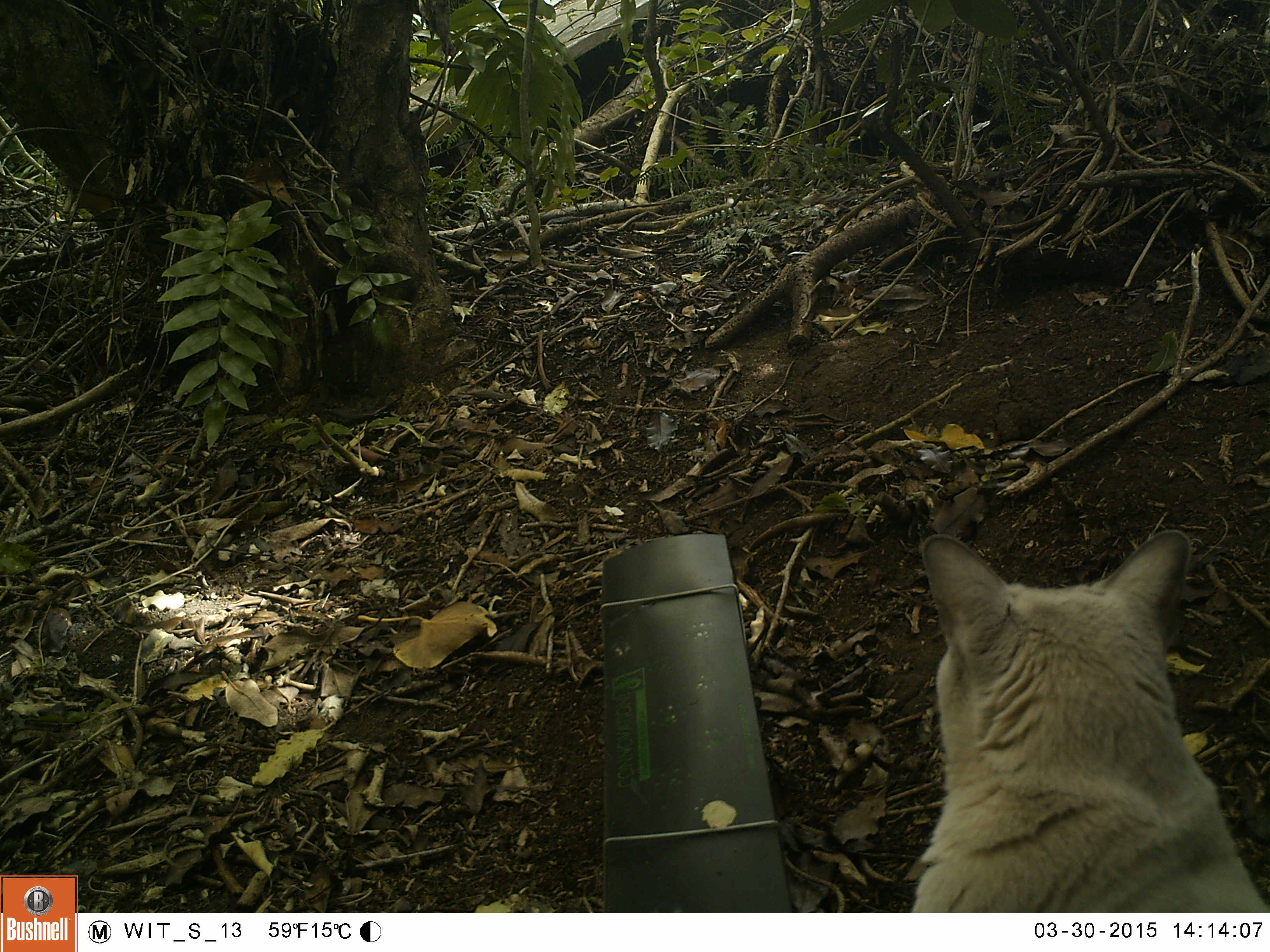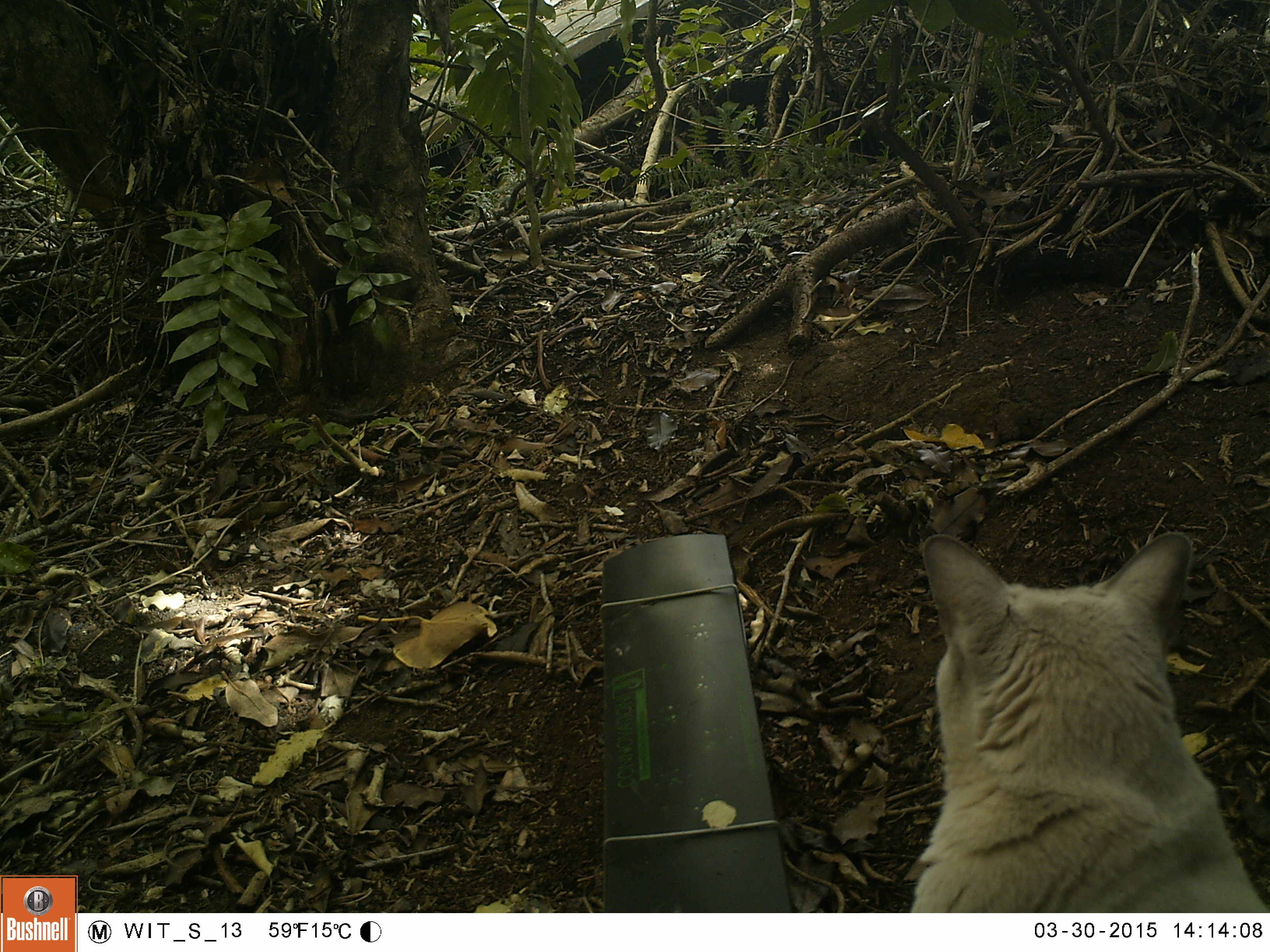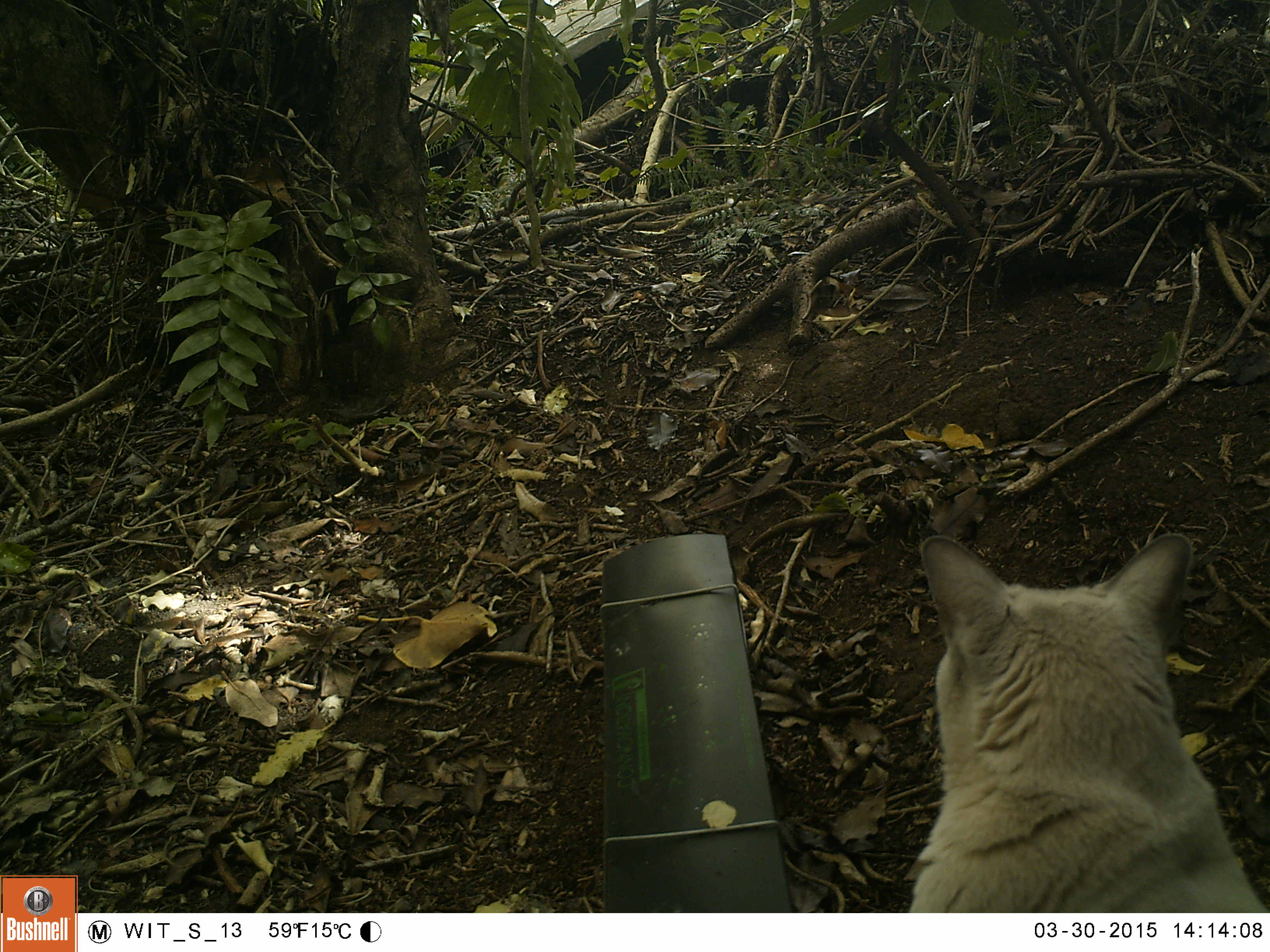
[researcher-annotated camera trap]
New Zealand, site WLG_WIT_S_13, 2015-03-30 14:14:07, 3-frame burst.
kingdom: Animalia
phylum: Chordata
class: Mammalia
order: Carnivora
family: Felidae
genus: Felis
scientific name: Felis catus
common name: domestic cat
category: cat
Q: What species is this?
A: Cat (domestic cat) (Felis catus).